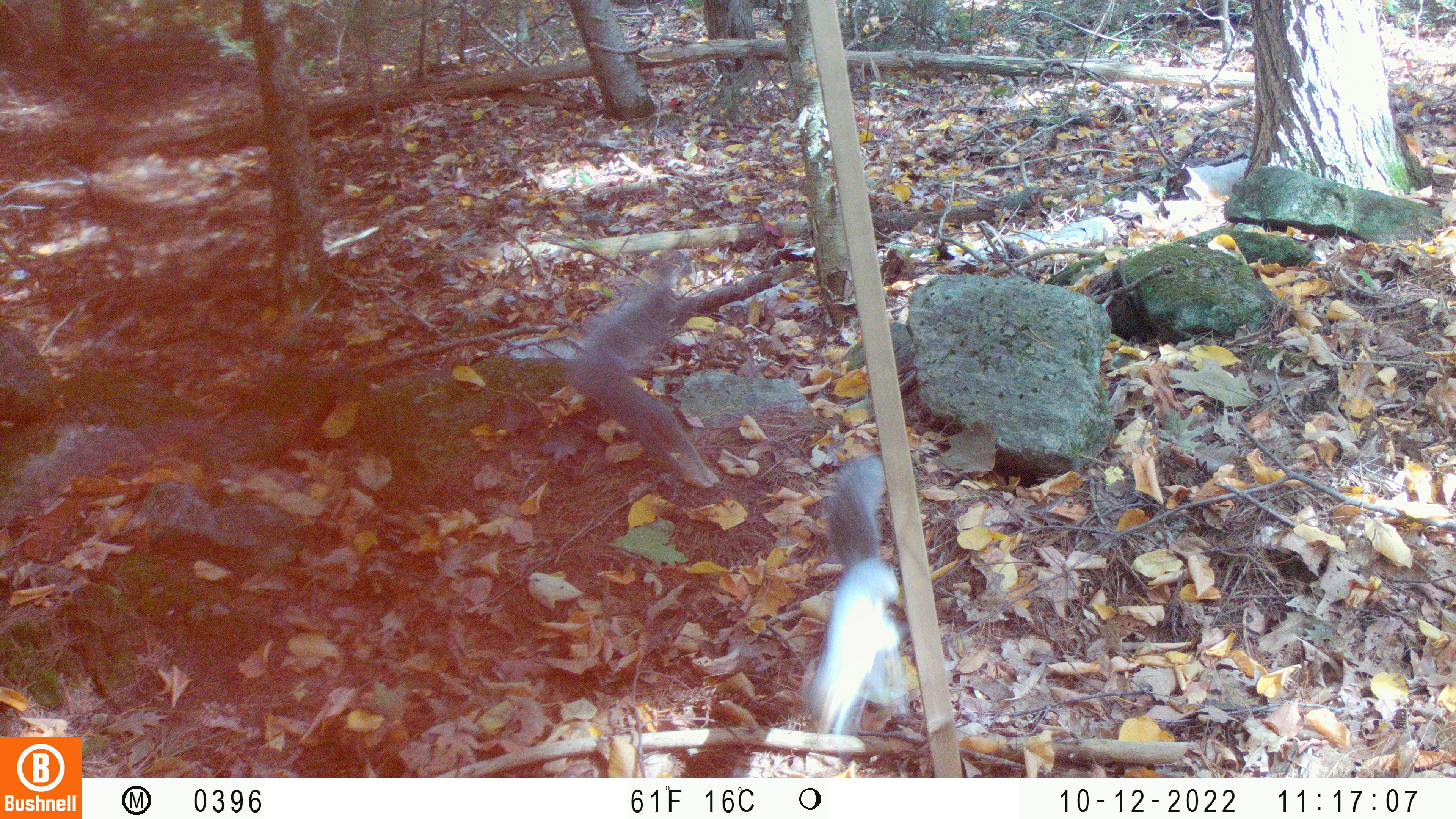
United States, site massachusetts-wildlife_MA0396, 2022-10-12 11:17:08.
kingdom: Animalia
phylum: Chordata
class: Mammalia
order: Rodentia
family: Sciuridae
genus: Sciurus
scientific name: Sciurus carolinensis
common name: gray squirrel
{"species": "gray squirrel (Sciurus carolinensis)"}